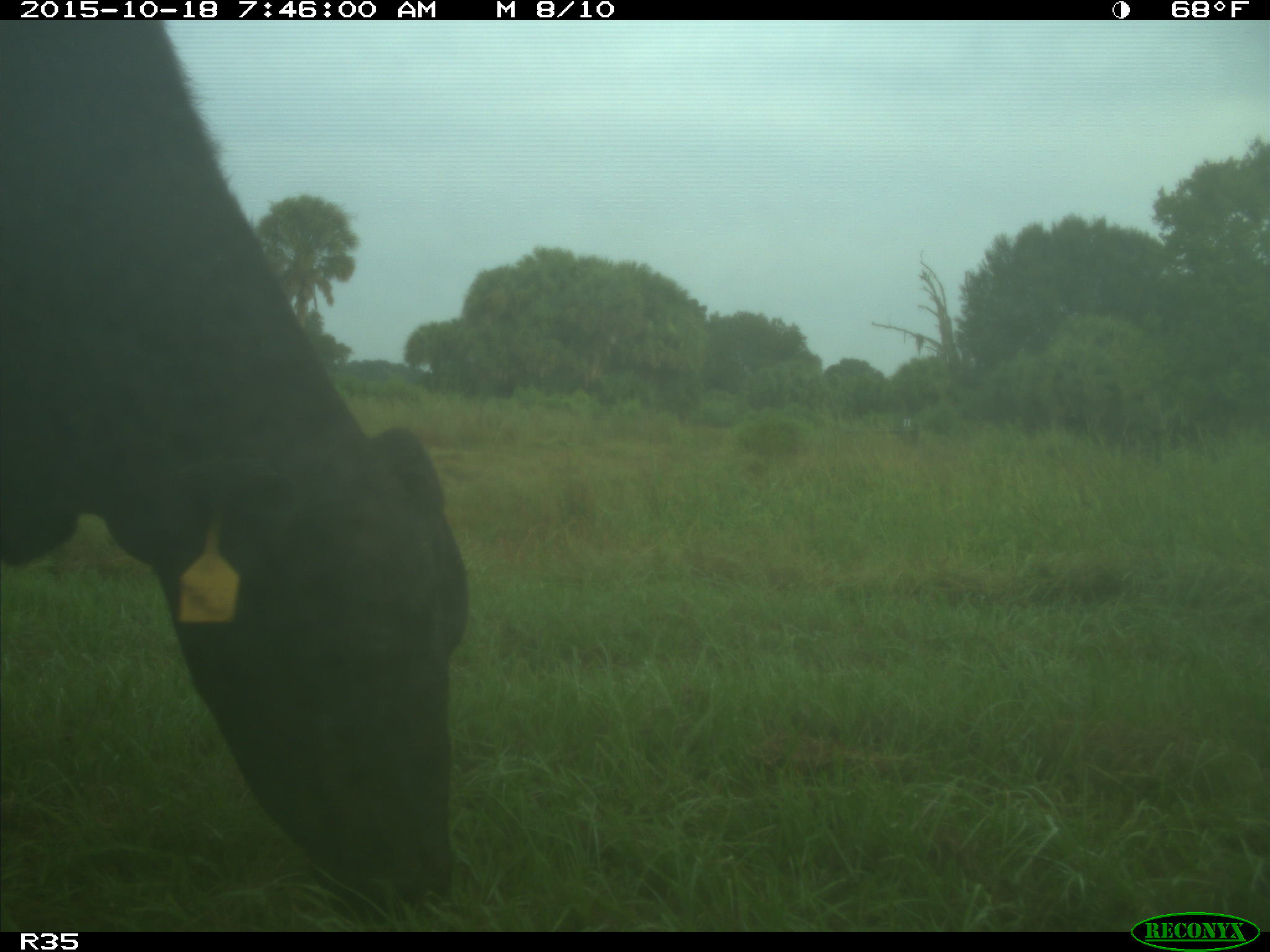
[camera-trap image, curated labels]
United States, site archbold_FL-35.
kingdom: Animalia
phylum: Chordata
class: Mammalia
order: Artiodactyla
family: Bovidae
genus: Bos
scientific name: Bos taurus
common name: domestic cow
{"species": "Bos taurus (domestic cow)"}